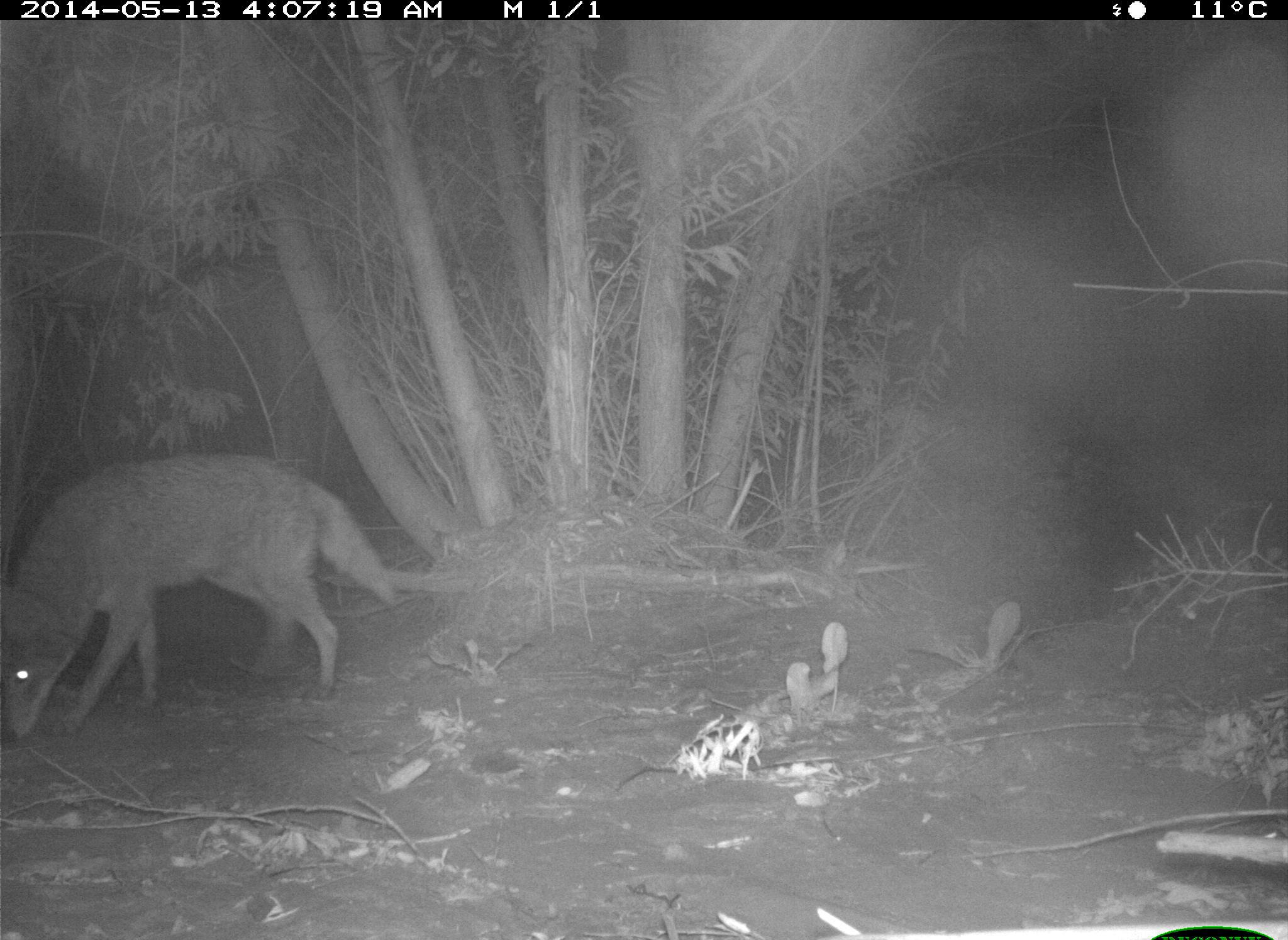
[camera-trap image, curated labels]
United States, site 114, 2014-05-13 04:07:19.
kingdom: Animalia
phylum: Chordata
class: Mammalia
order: Carnivora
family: Canidae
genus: Canis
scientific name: Canis latrans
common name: coyote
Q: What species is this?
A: Coyote (Canis latrans).